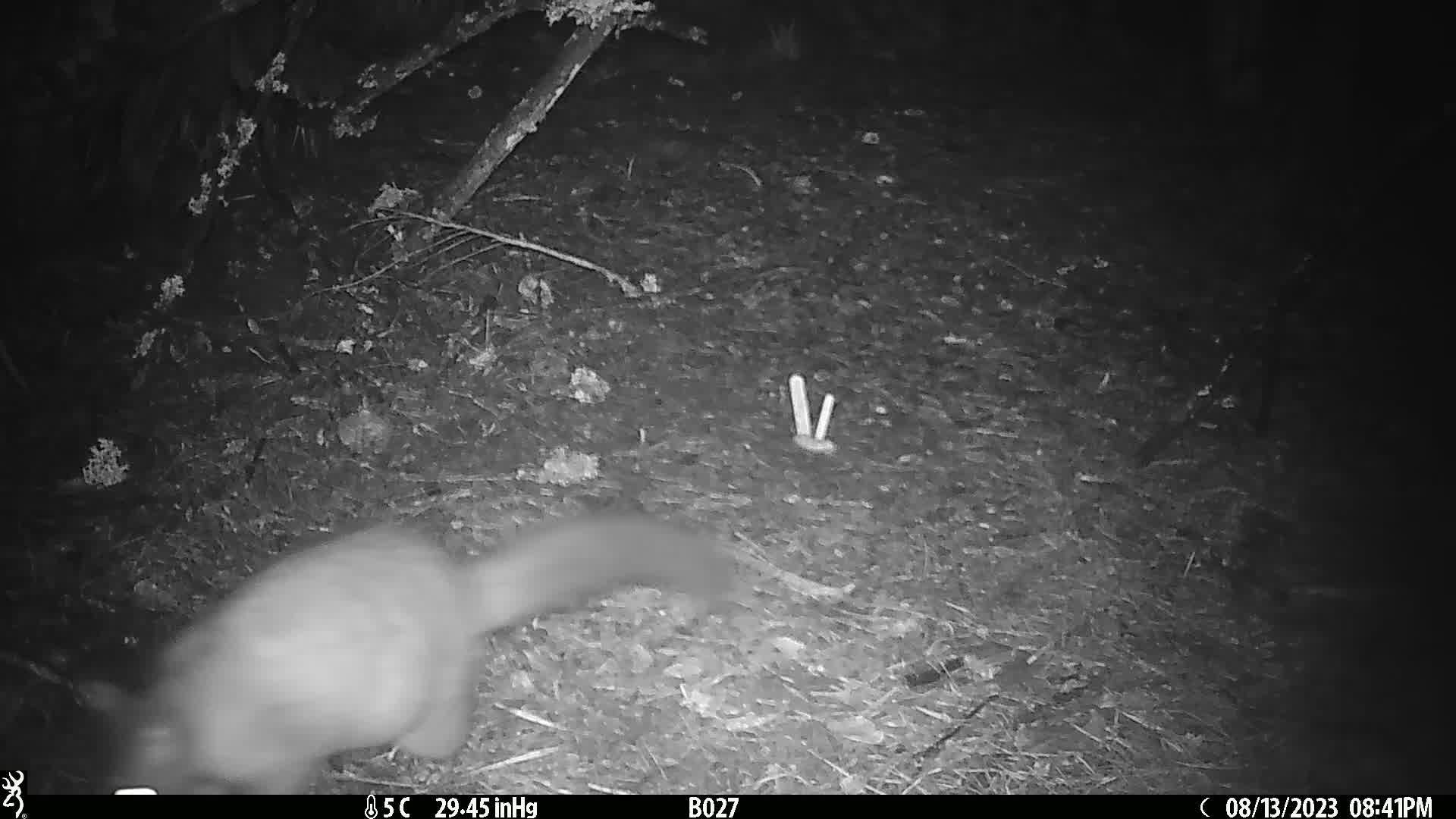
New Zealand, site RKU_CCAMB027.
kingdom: Animalia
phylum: Chordata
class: Mammalia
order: Diprotodontia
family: Phalangeridae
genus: Trichosurus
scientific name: Trichosurus vulpecula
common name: common brushtail possum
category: possum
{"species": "possum (common brushtail possum) (Trichosurus vulpecula)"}